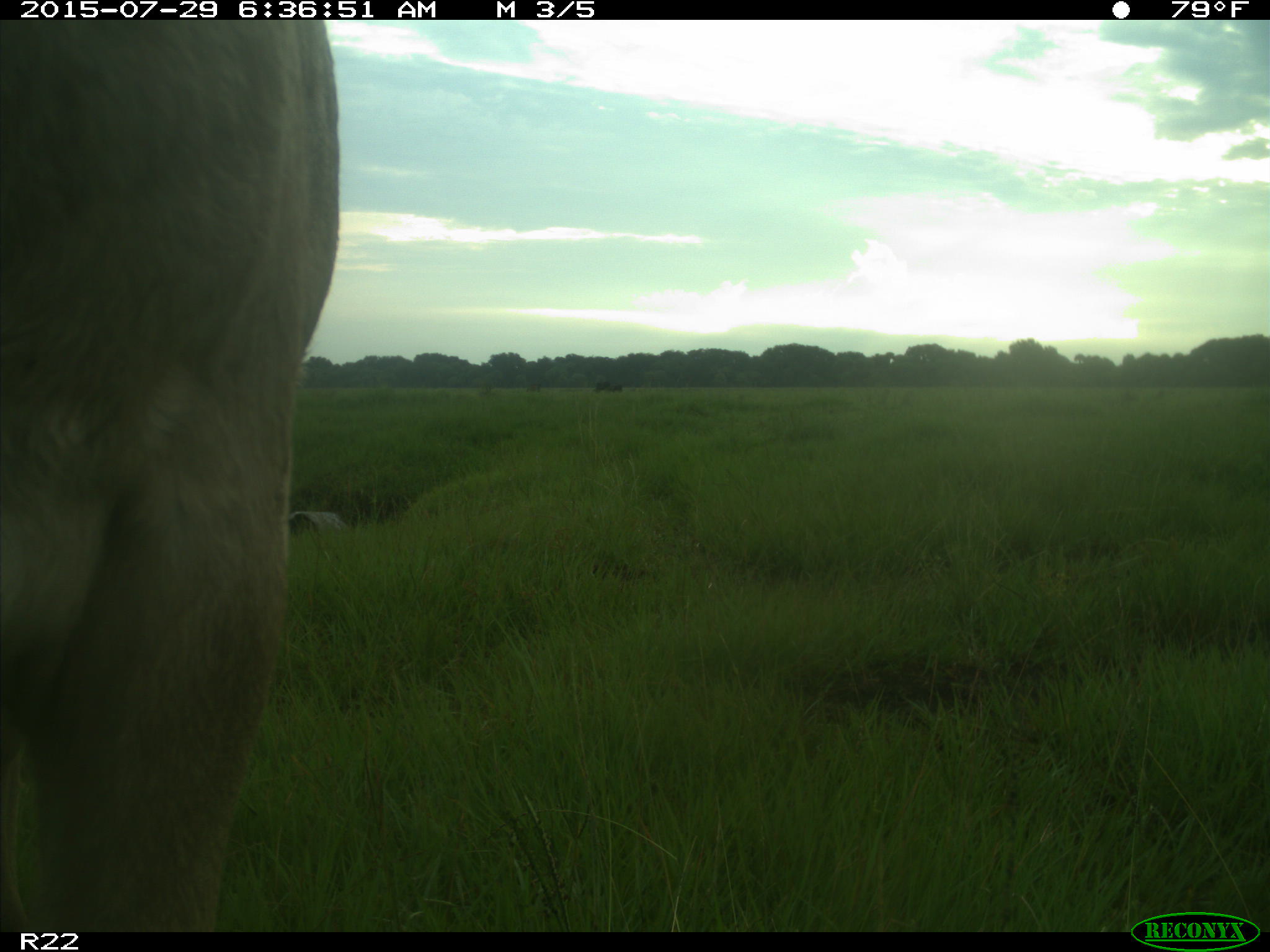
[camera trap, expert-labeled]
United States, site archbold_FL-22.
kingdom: Animalia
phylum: Chordata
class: Mammalia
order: Artiodactyla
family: Bovidae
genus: Bos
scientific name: Bos taurus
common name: domestic cow